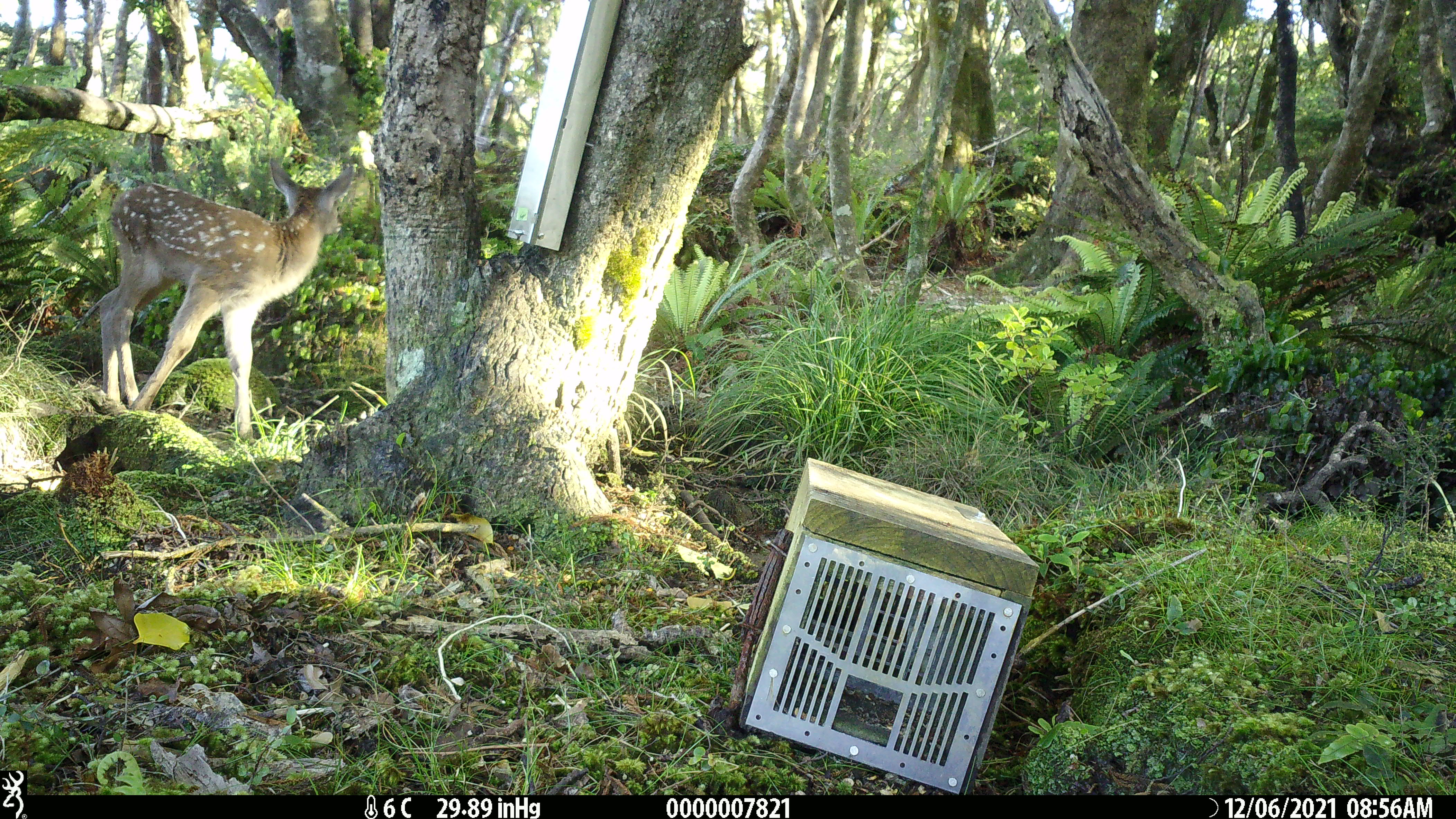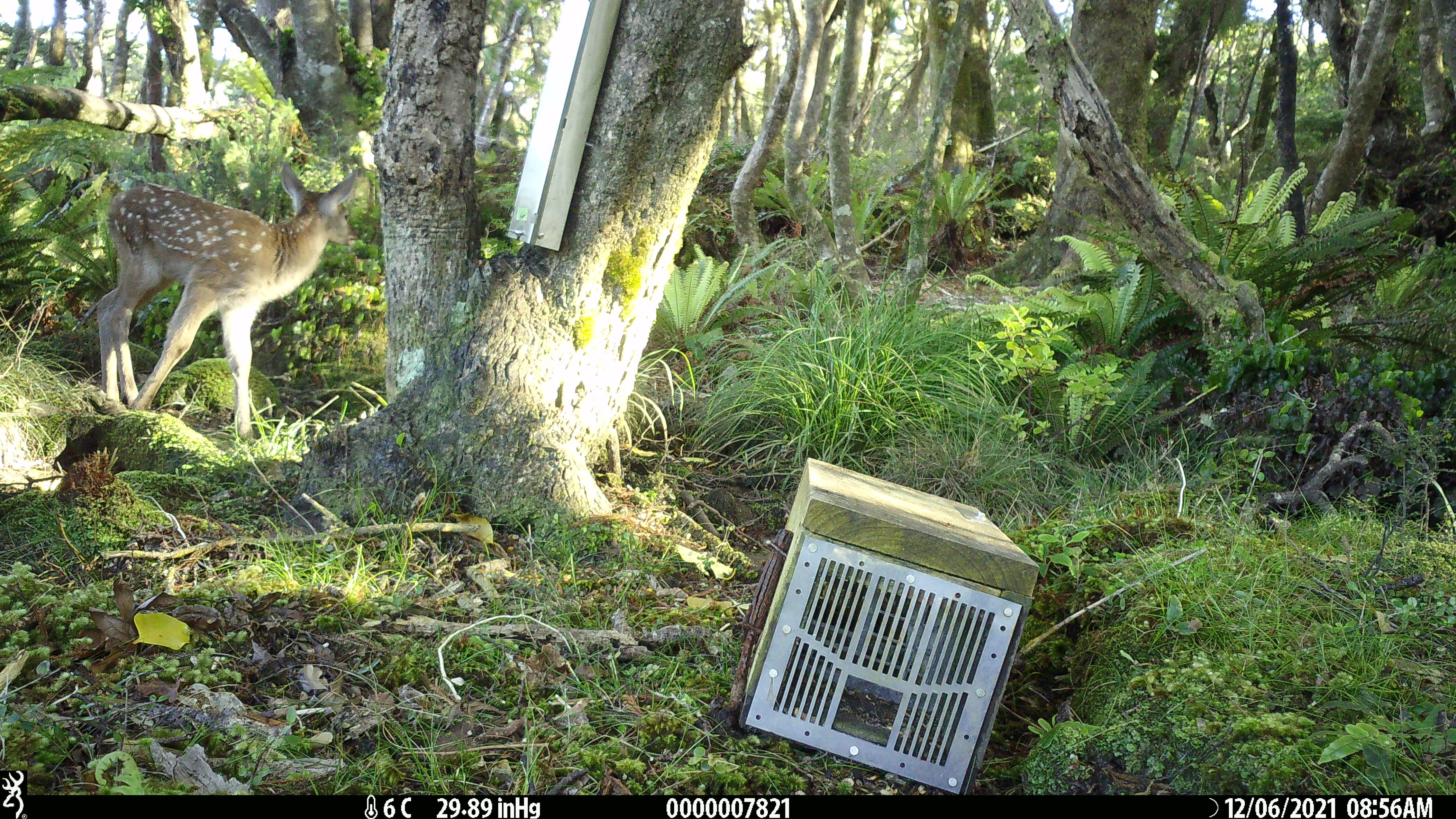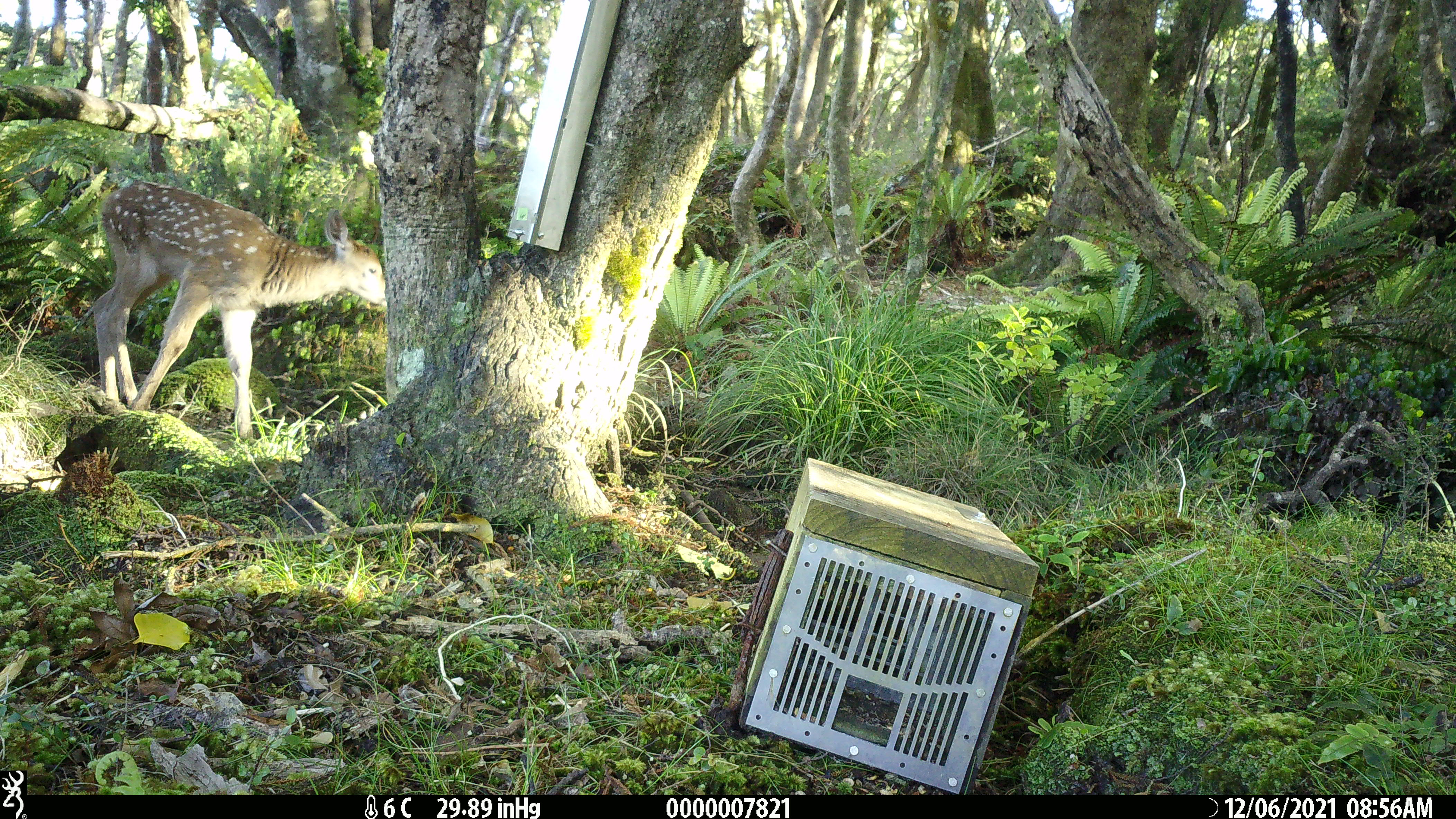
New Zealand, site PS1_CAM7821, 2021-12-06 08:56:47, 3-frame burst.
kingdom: Animalia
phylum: Chordata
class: Mammalia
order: Artiodactyla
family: Cervidae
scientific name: Cervidae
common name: deer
Deer (Cervidae).